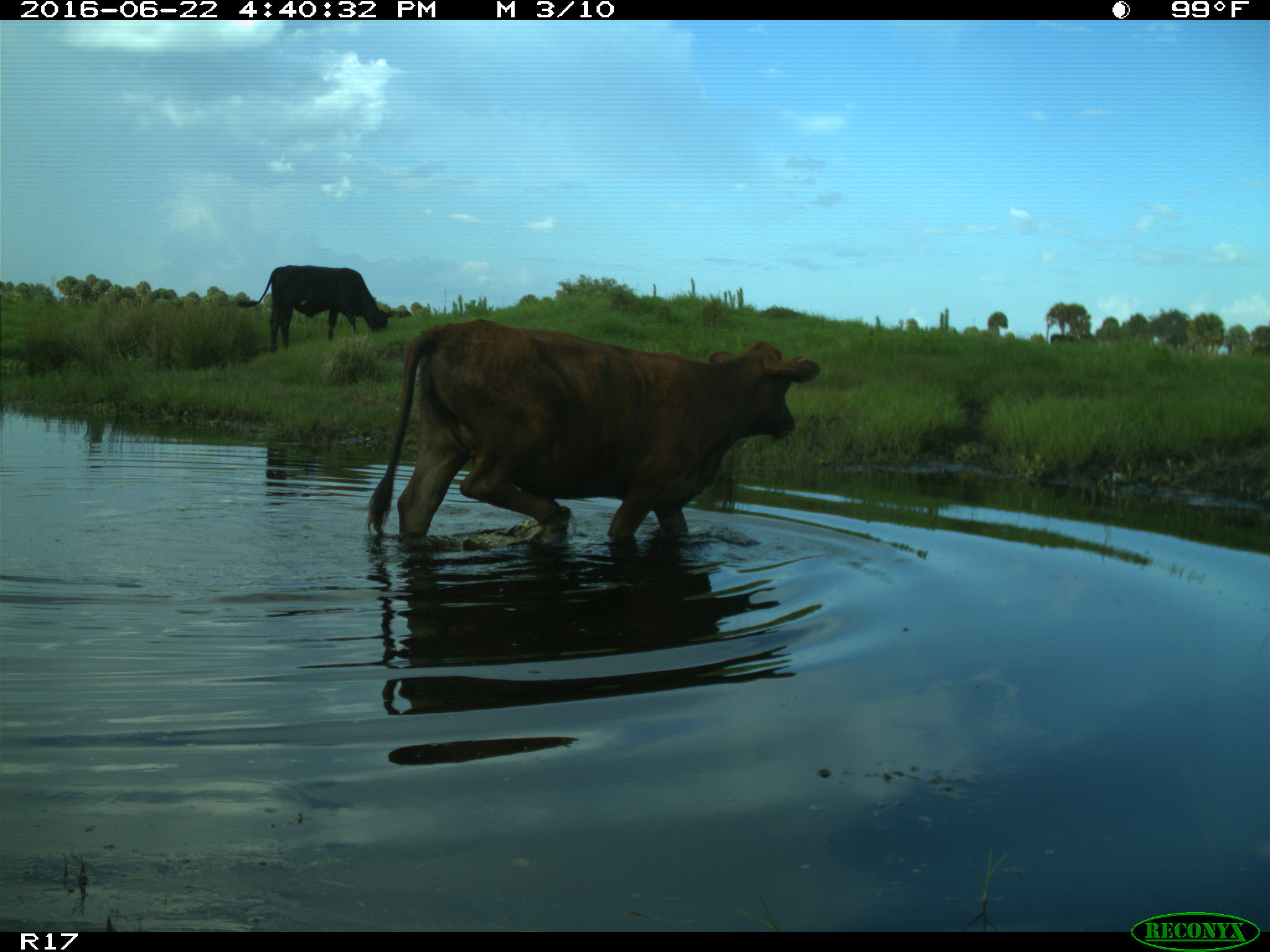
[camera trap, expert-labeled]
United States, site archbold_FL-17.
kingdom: Animalia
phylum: Chordata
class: Mammalia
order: Artiodactyla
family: Bovidae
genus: Bos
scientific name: Bos taurus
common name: domestic cow